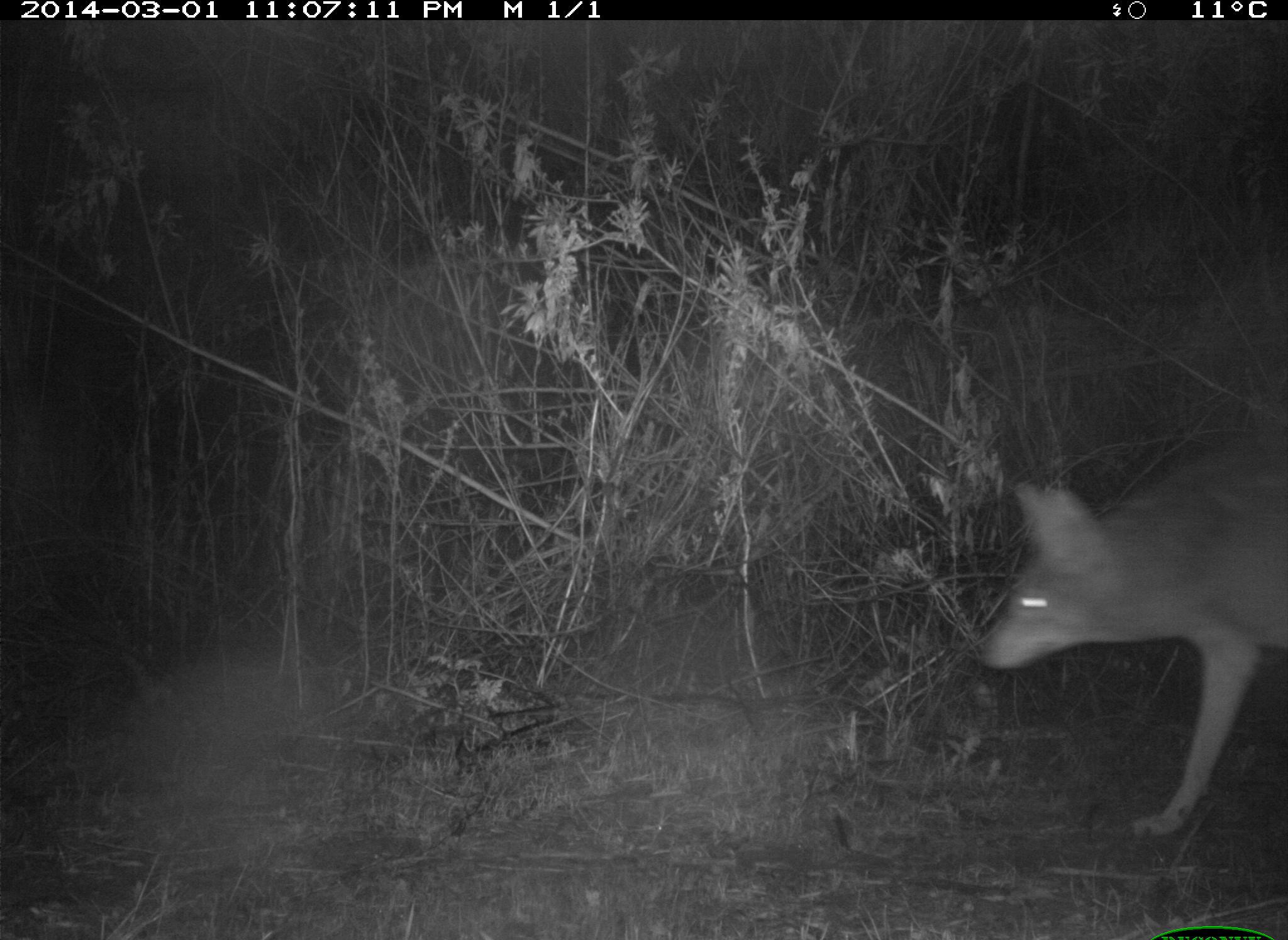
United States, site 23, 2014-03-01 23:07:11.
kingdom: Animalia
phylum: Chordata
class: Mammalia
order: Carnivora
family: Canidae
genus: Canis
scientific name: Canis latrans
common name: coyote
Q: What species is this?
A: Coyote (Canis latrans).